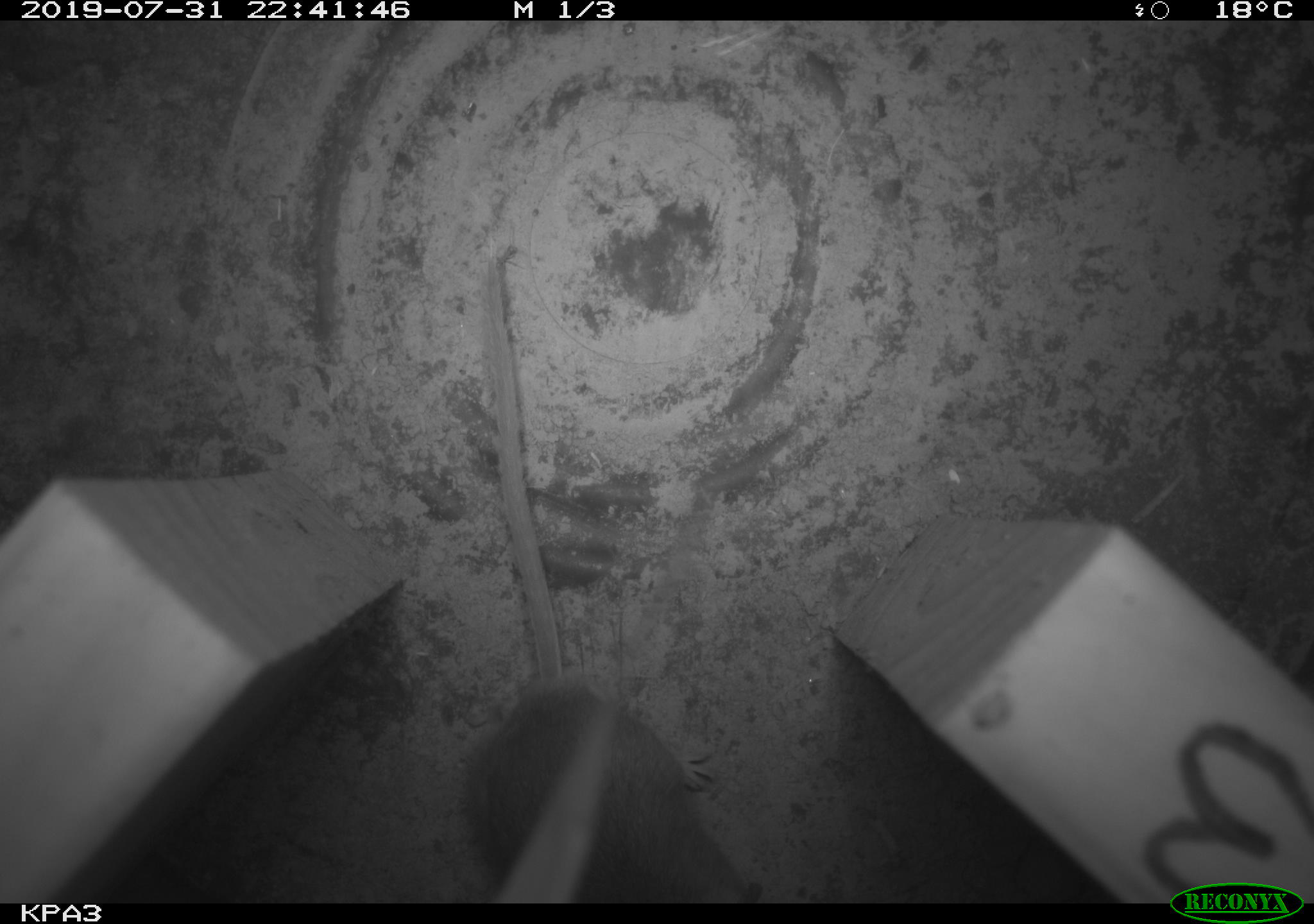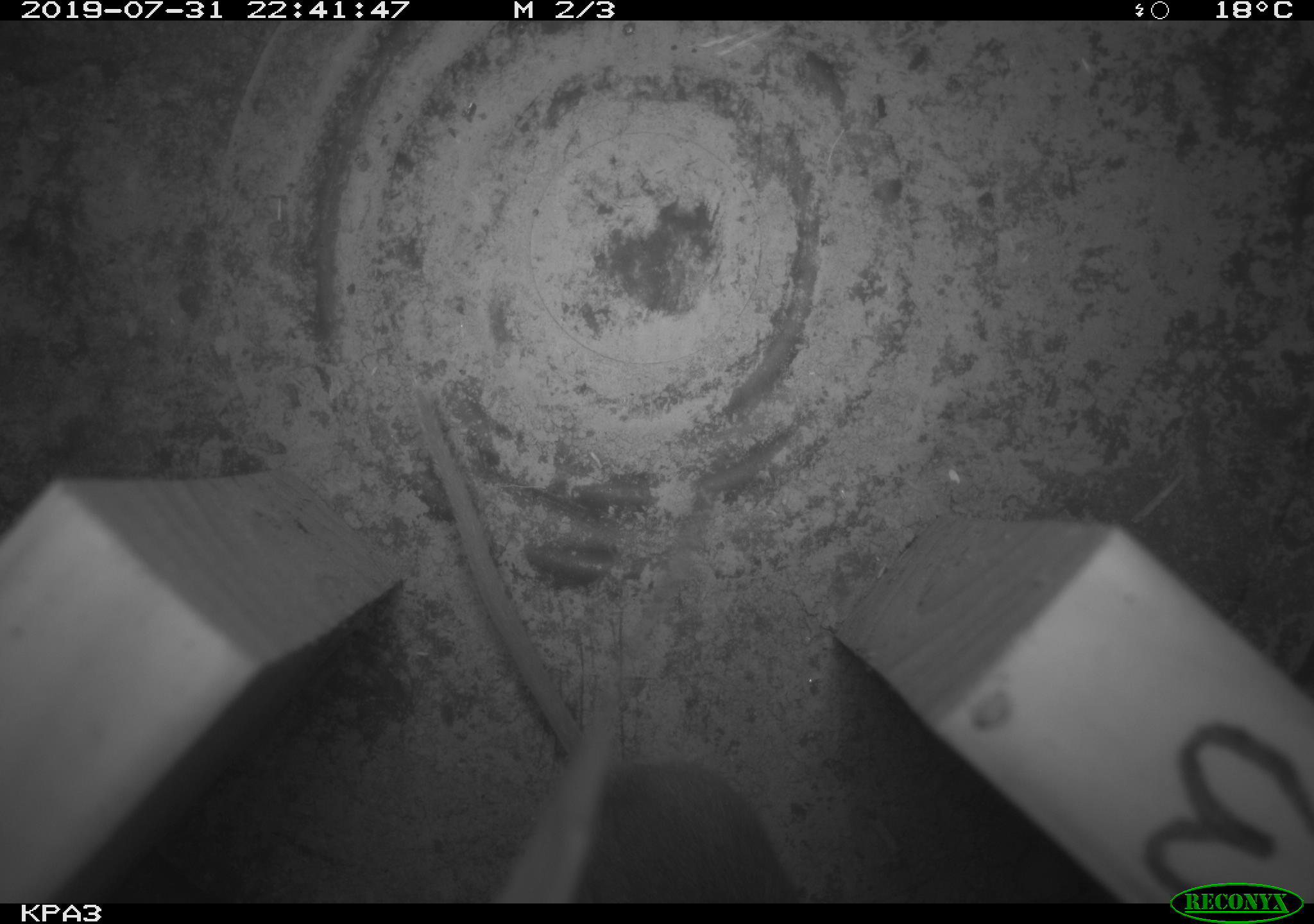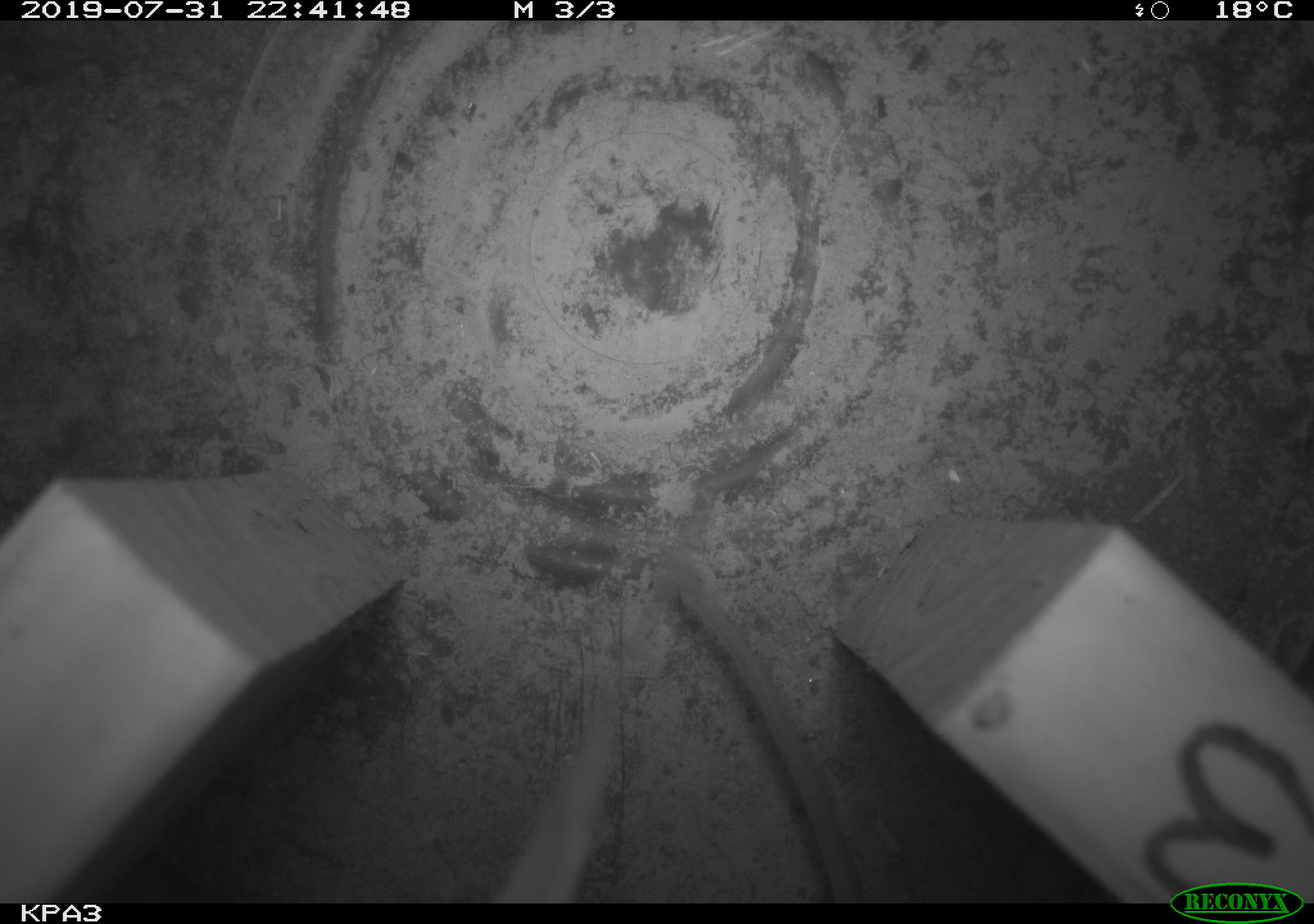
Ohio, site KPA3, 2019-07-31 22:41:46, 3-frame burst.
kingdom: Animalia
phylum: Chordata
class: Mammalia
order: Rodentia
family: Cricetidae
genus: Peromyscus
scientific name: Peromyscus leucopus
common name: white-footed mouse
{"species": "white-footed mouse (Peromyscus leucopus)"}